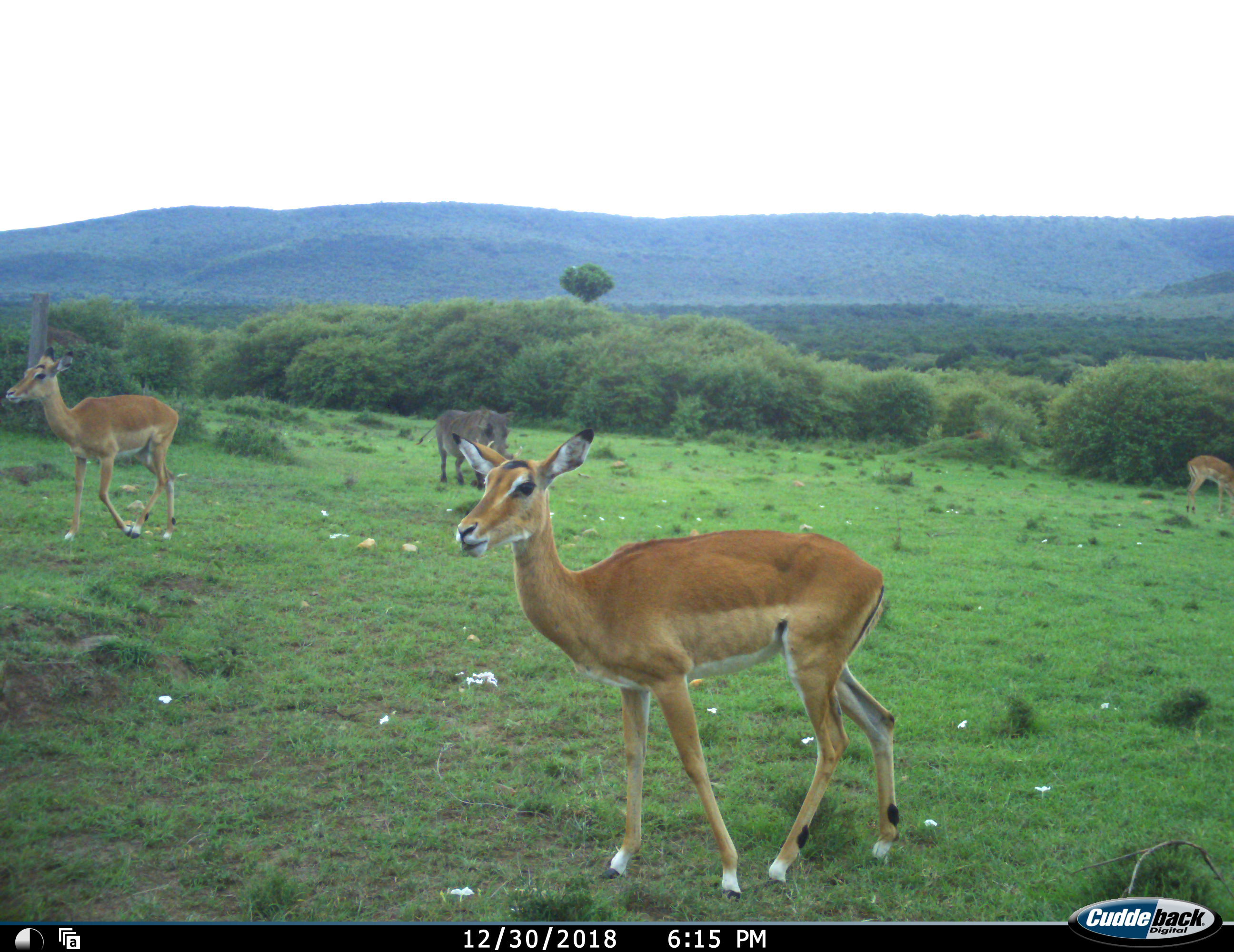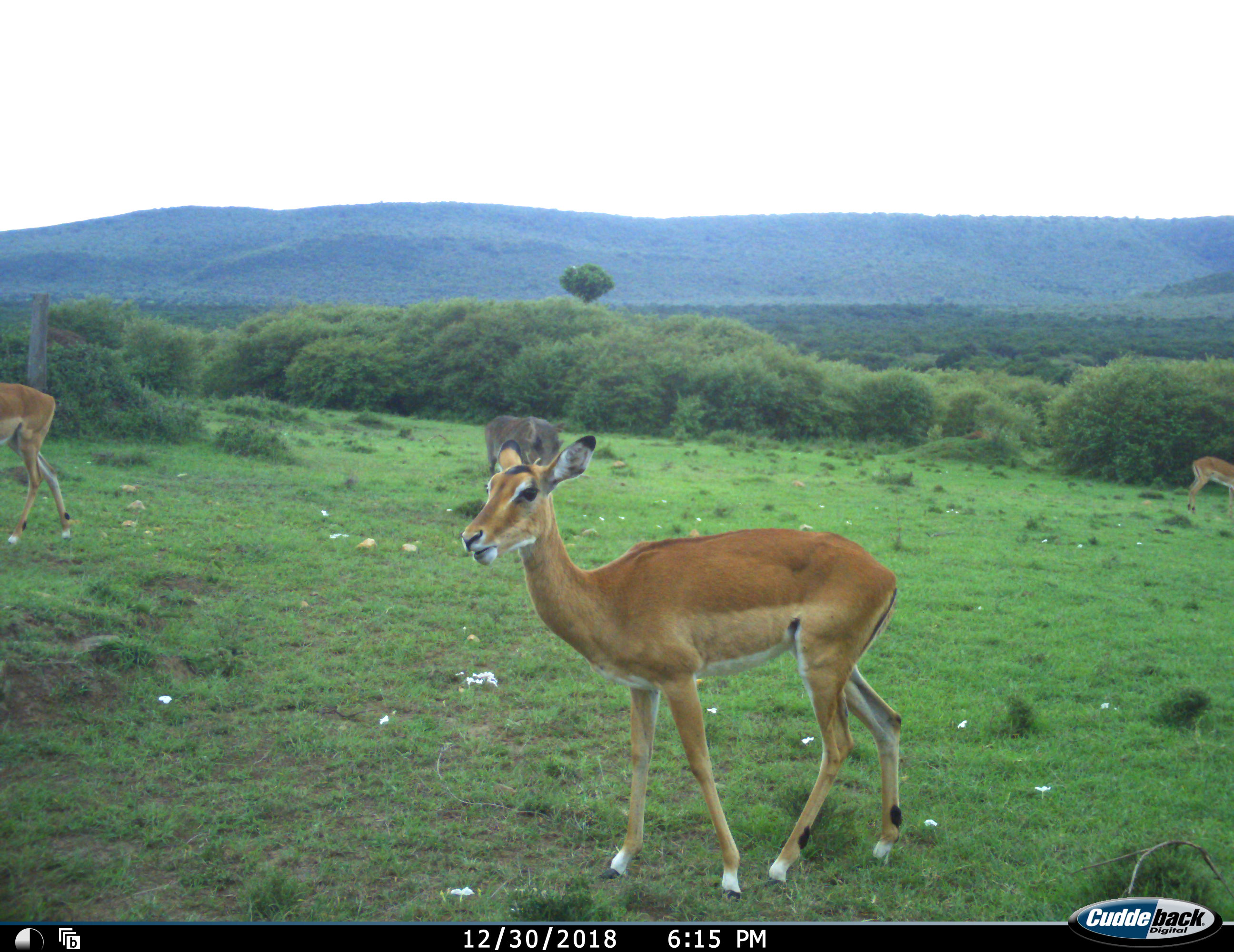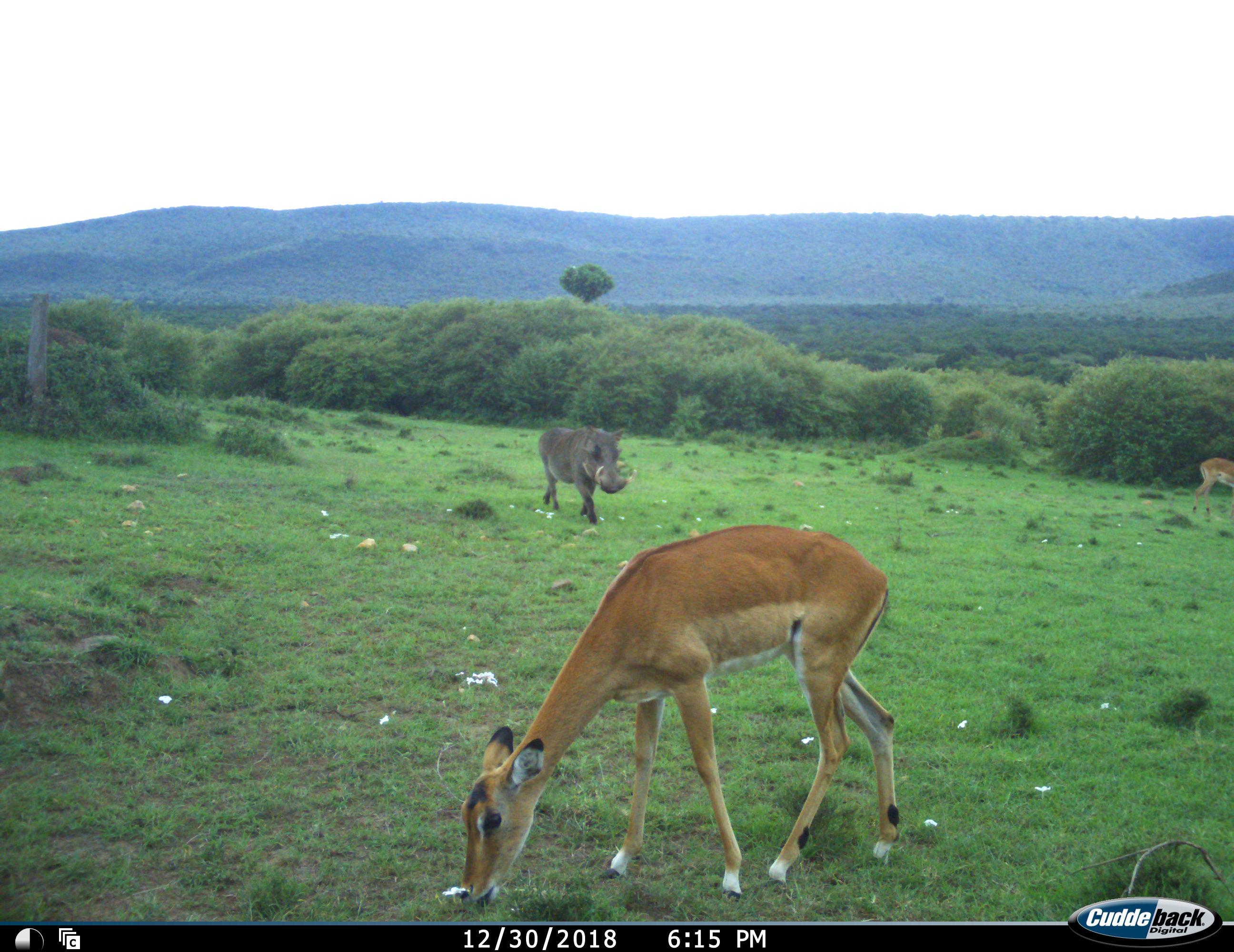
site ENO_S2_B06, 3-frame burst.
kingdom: Animalia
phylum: Chordata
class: Mammalia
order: Artiodactyla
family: Bovidae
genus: Aepyceros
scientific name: Aepyceros melampus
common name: impala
Impala (Aepyceros melampus), count 3. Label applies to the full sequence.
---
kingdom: Animalia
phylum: Chordata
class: Mammalia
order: Artiodactyla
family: Suidae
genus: Phacochoerus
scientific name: Phacochoerus africanus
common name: warthog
Warthog (Phacochoerus africanus), count 1. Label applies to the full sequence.